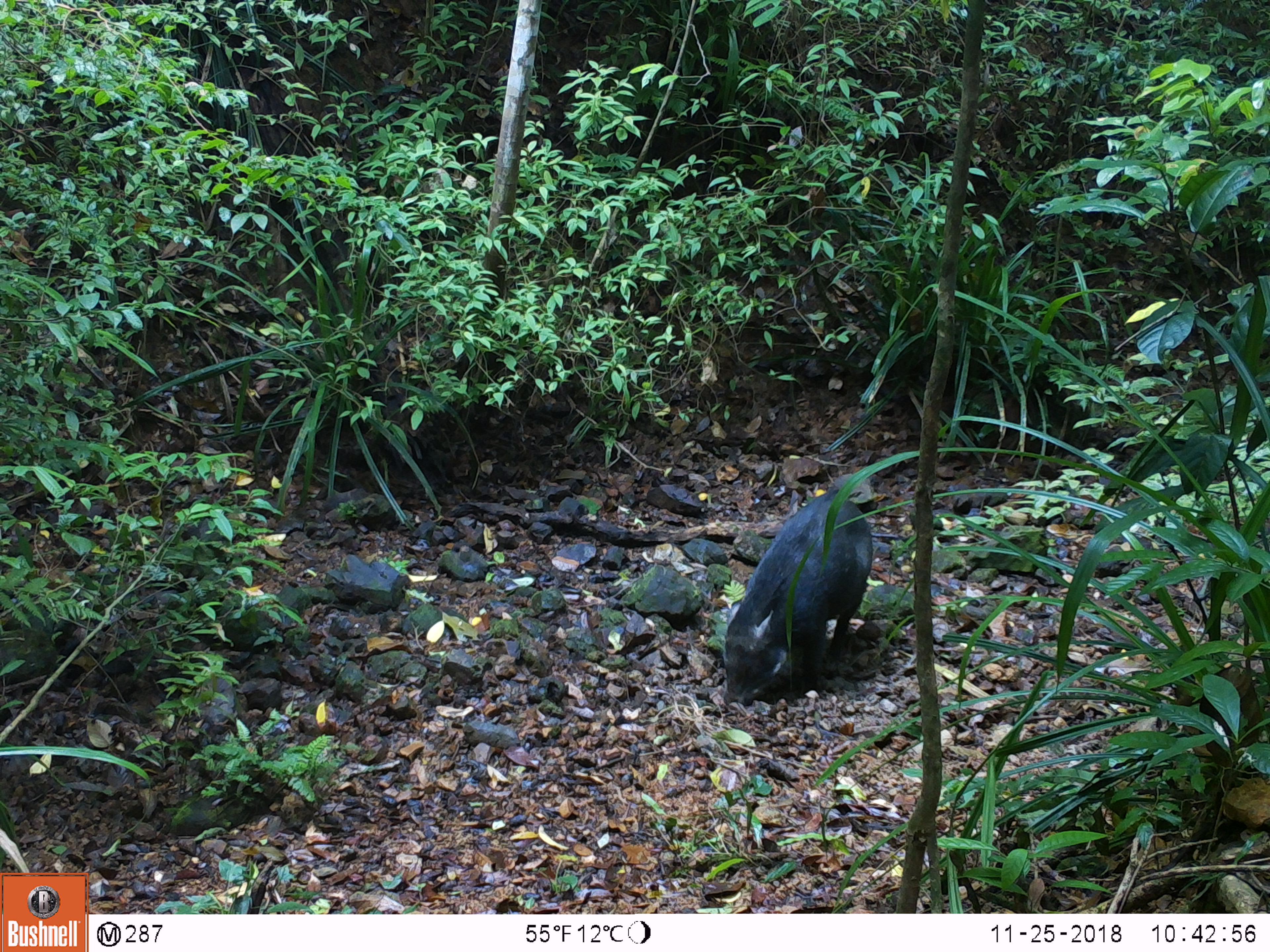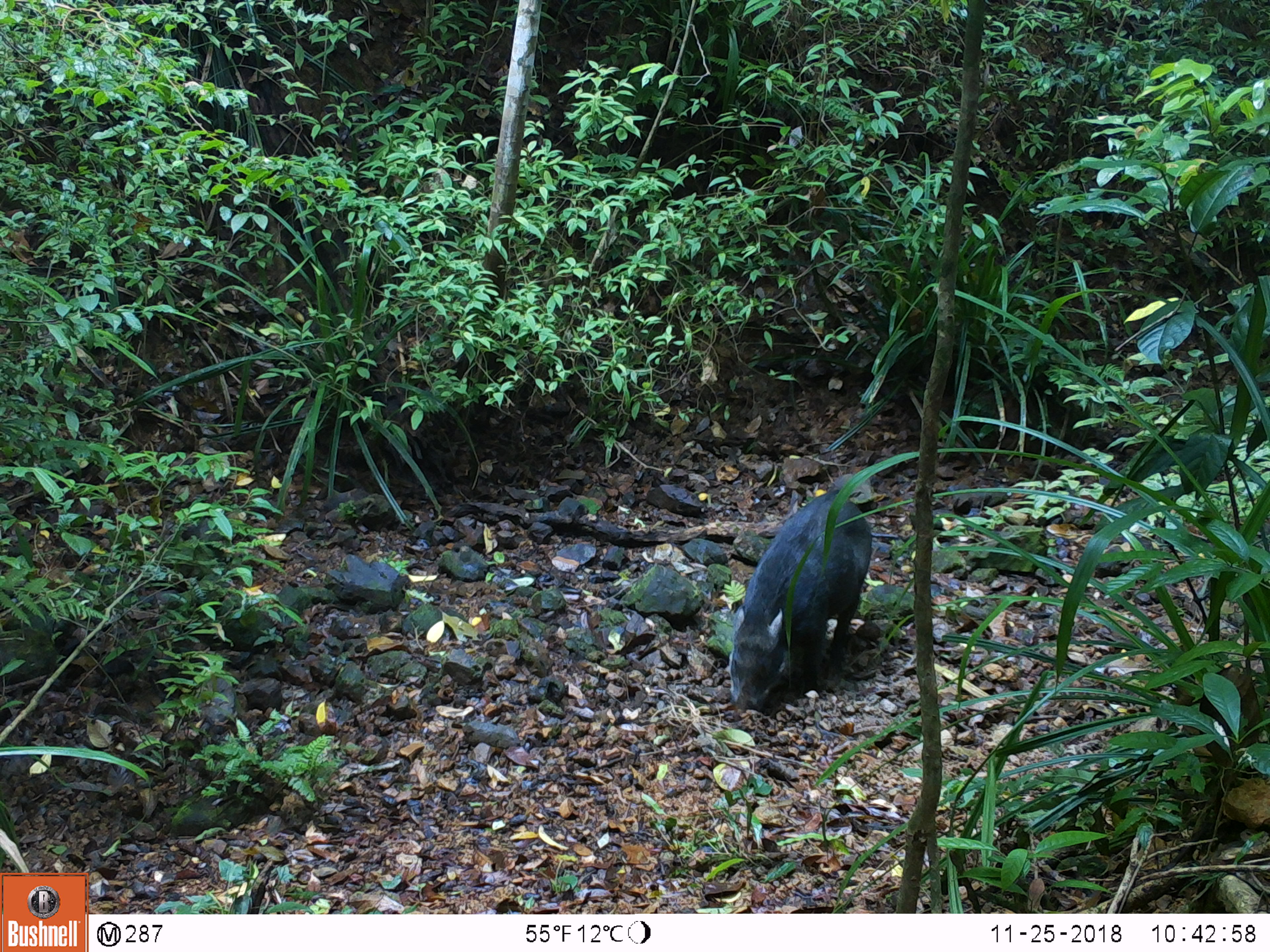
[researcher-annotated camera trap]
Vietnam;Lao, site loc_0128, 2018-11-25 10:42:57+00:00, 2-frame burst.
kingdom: Animalia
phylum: Chordata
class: Mammalia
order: Artiodactyla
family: Suidae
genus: Sus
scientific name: Sus scrofa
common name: eurasian wild pig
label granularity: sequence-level